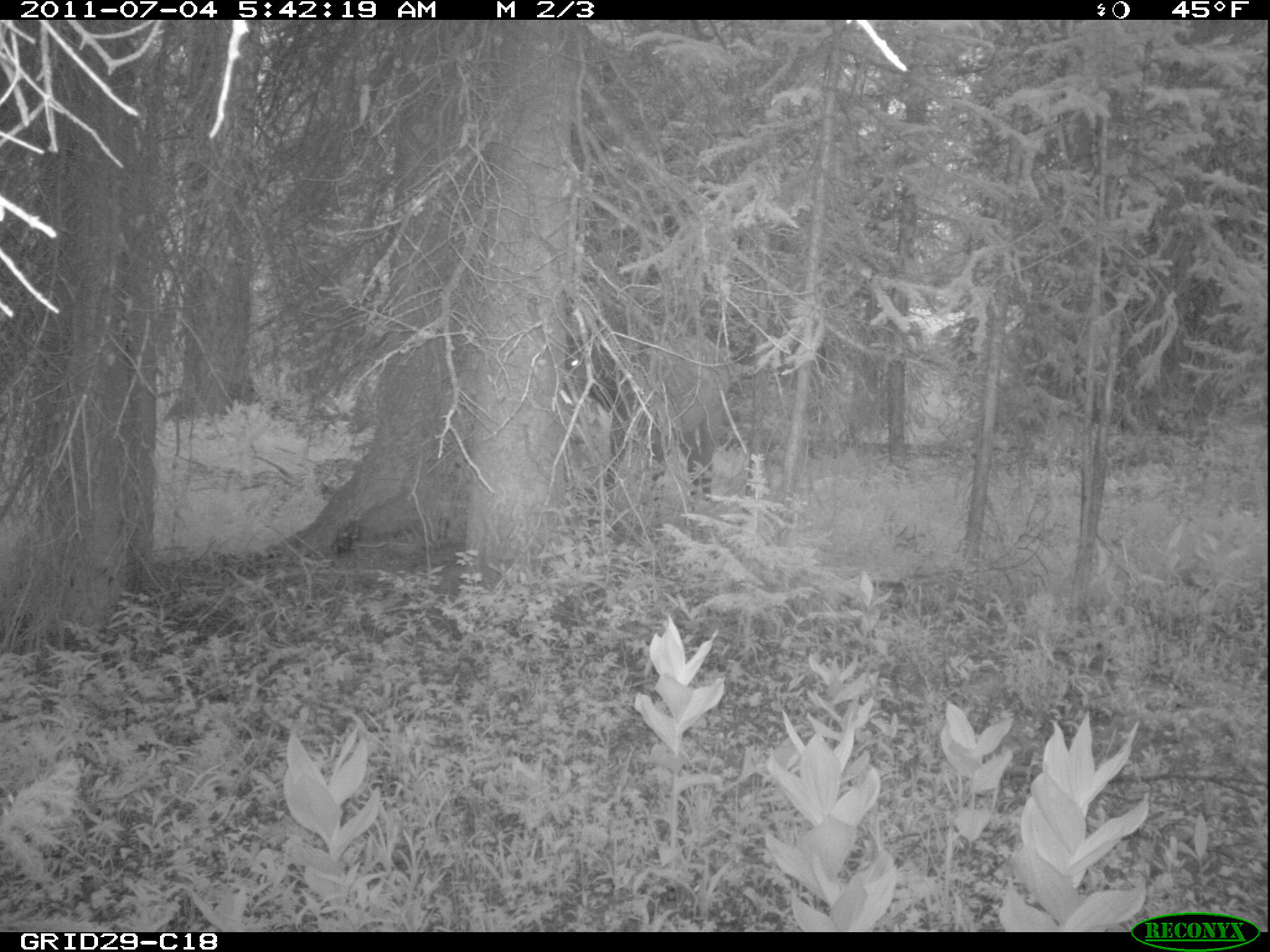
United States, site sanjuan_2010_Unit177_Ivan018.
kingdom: Animalia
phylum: Chordata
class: Mammalia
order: Artiodactyla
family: Cervidae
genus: Cervus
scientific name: Cervus elaphus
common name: red deer